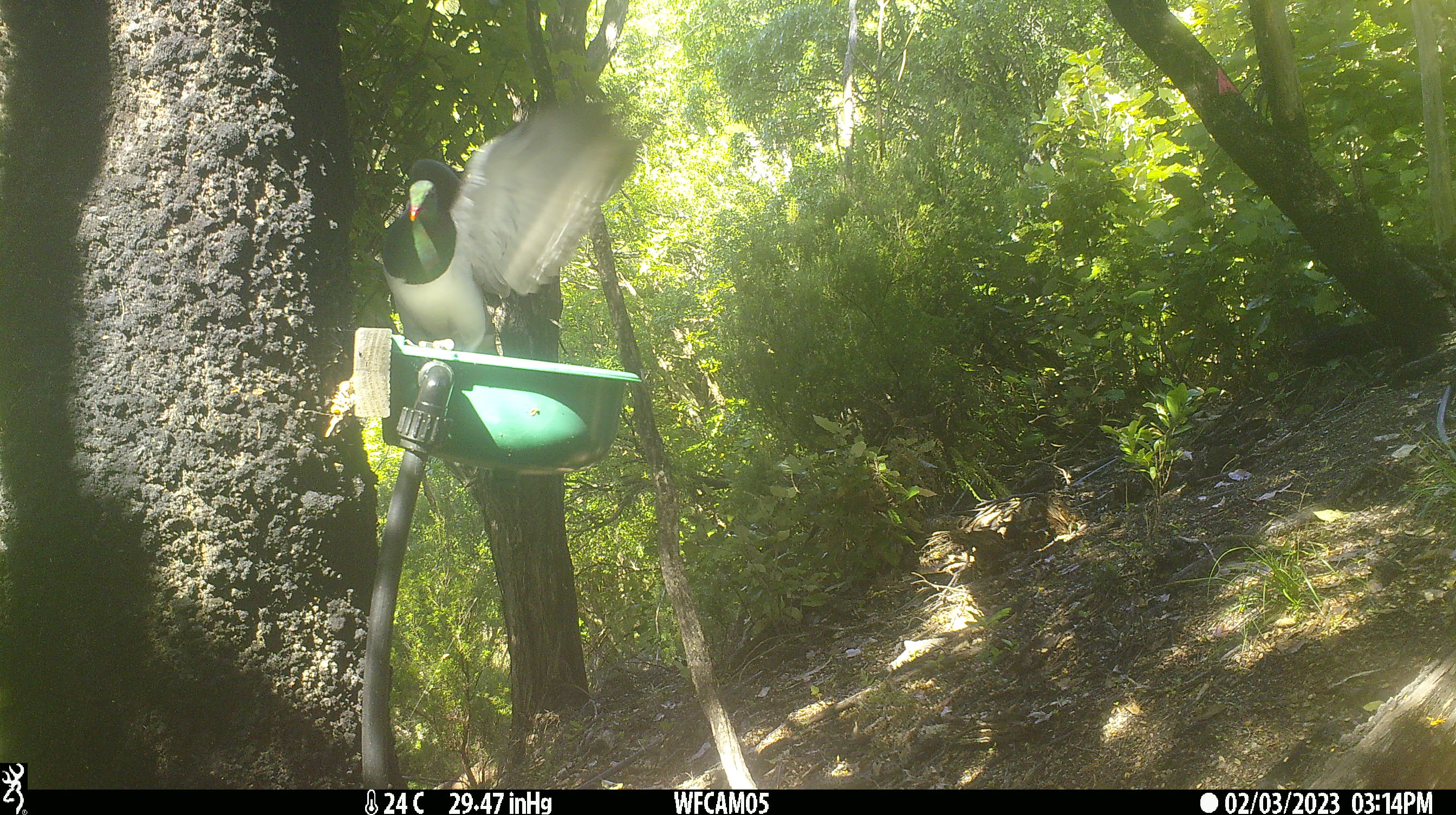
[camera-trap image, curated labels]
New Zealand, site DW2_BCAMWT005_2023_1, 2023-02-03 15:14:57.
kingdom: Animalia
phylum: Chordata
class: Aves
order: Columbiformes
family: Columbidae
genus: Hemiphaga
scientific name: Hemiphaga novaeseelandiae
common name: new zealand pigeon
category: kereru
Kereru (new zealand pigeon) (Hemiphaga novaeseelandiae).